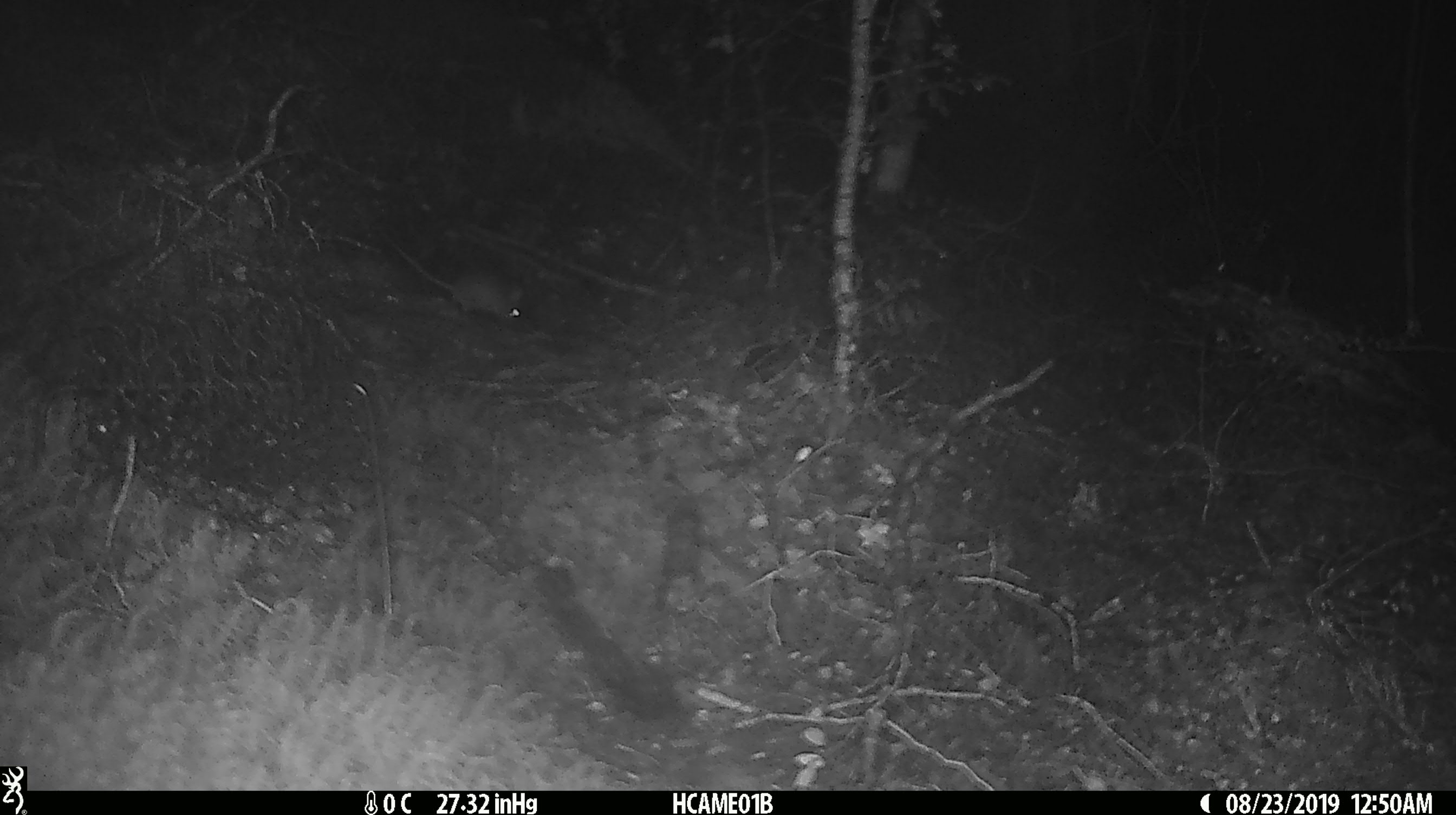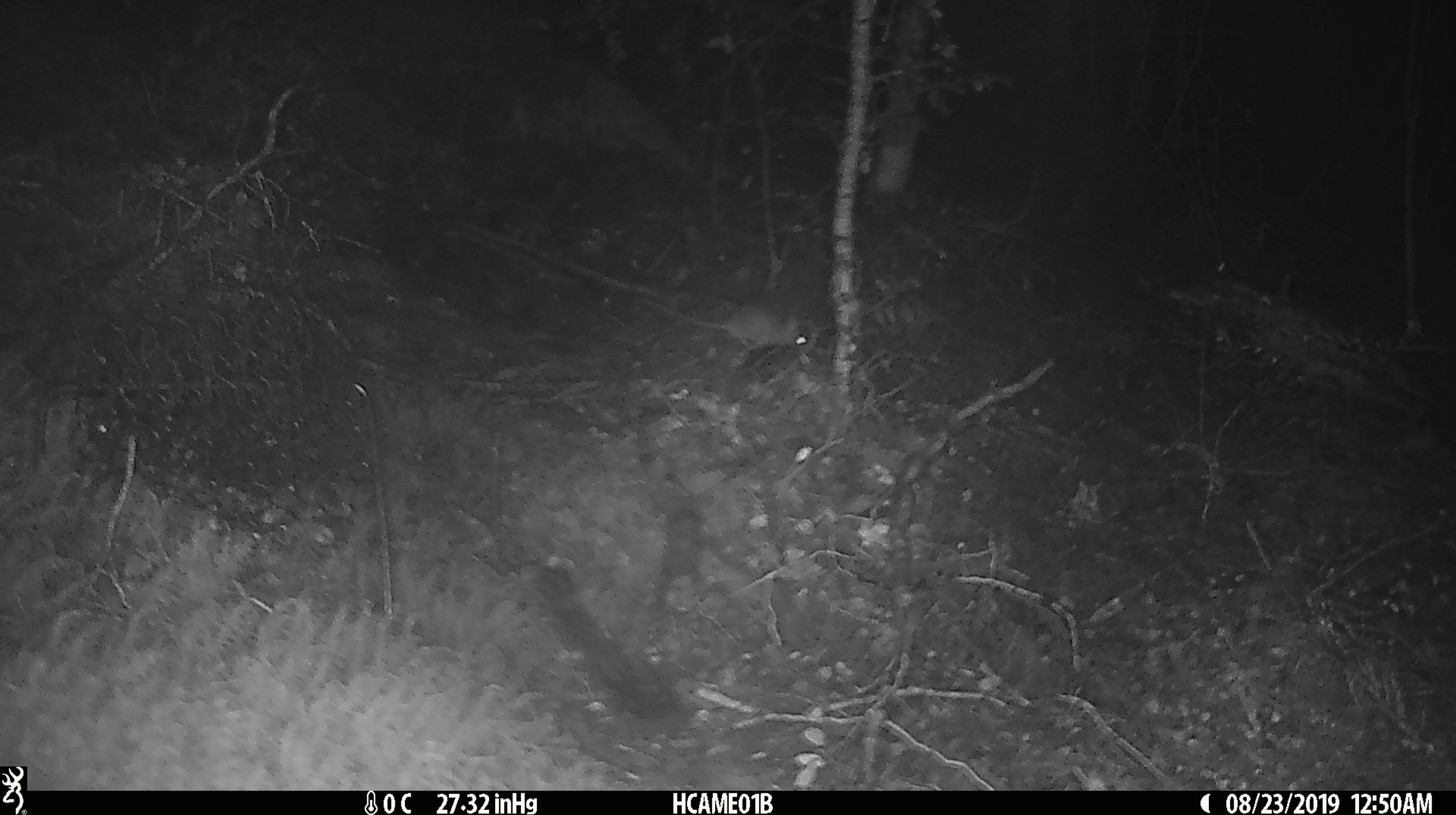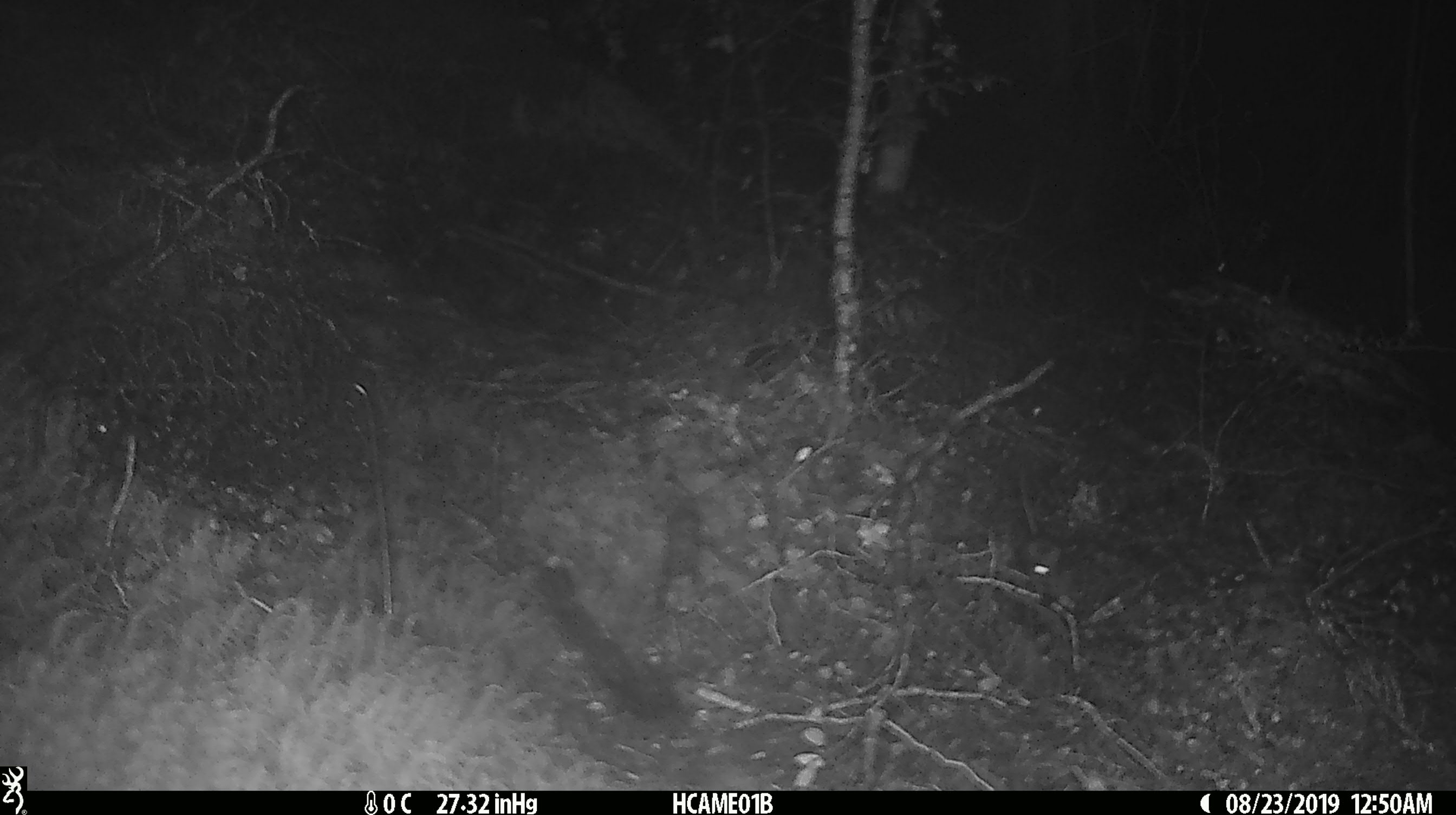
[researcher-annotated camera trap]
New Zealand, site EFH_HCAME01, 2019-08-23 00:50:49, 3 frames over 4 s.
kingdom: Animalia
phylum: Chordata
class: Mammalia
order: Rodentia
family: Muridae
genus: Mus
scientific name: Mus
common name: mouse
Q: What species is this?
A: Mouse (Mus).